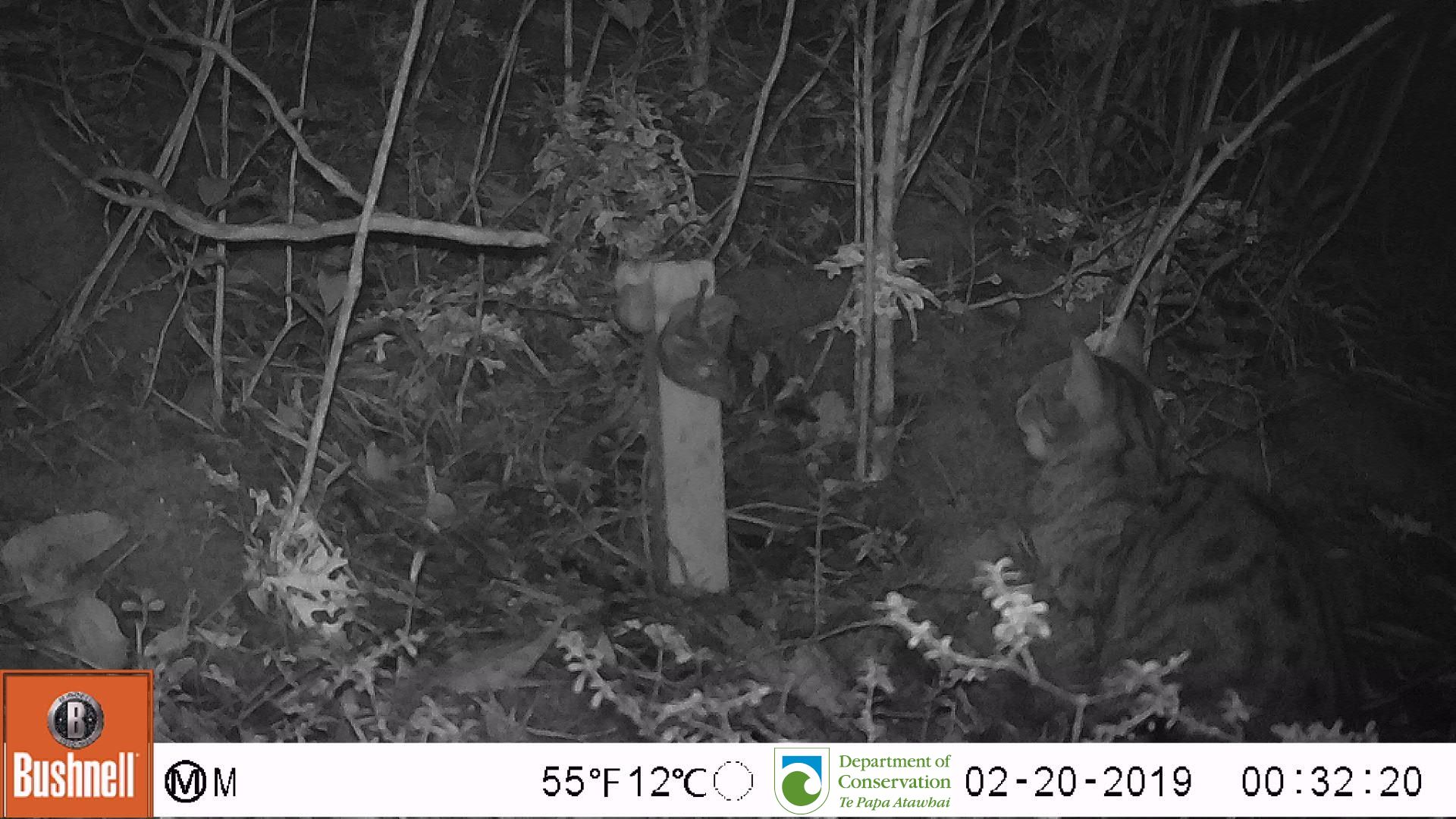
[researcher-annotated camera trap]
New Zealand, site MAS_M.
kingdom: Animalia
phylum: Chordata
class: Mammalia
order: Carnivora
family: Felidae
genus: Felis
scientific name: Felis catus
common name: domestic cat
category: cat